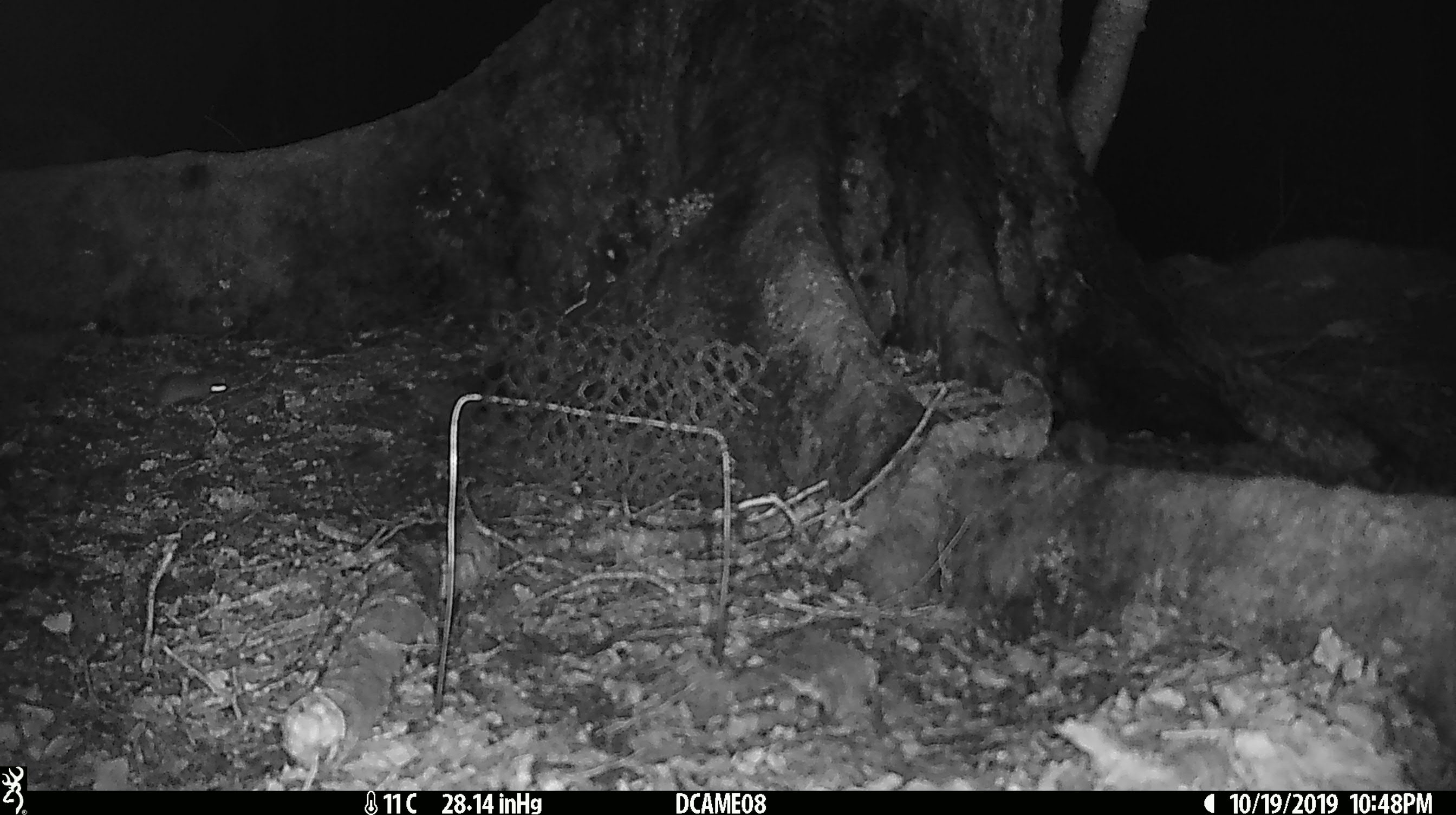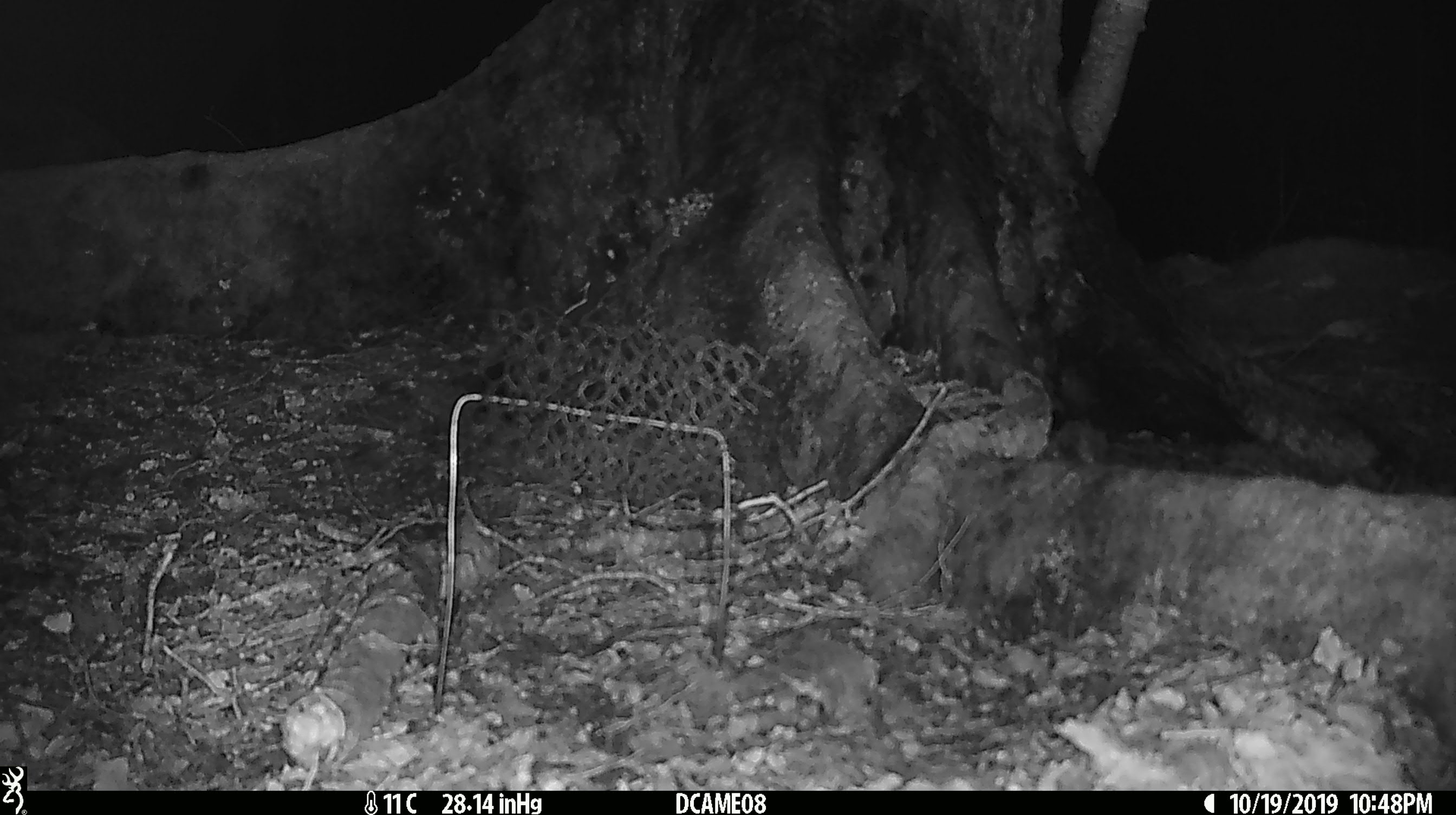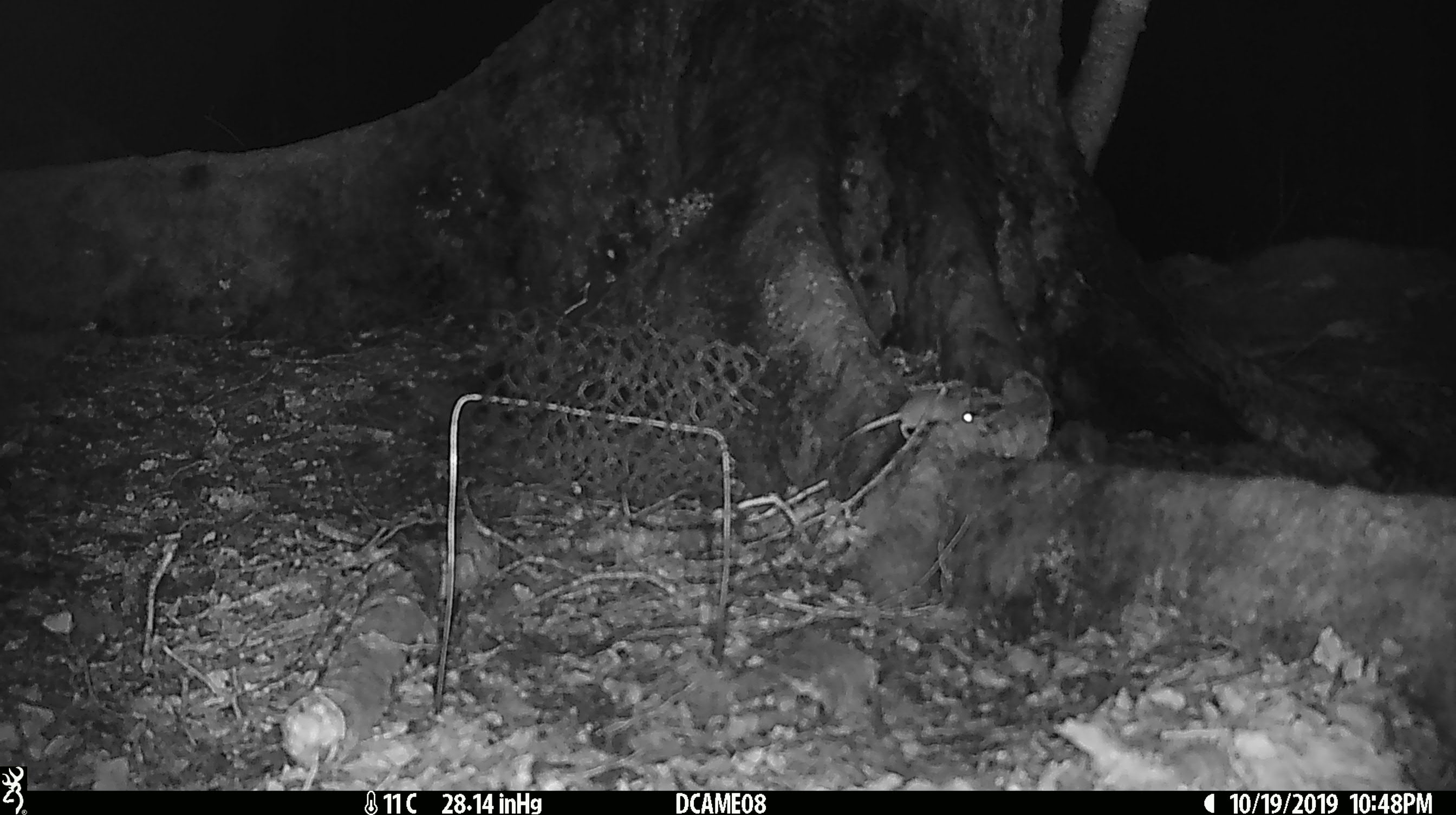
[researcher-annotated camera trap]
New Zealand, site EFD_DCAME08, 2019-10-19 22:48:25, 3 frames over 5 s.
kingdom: Animalia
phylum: Chordata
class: Mammalia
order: Rodentia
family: Muridae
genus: Mus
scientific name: Mus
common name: mouse